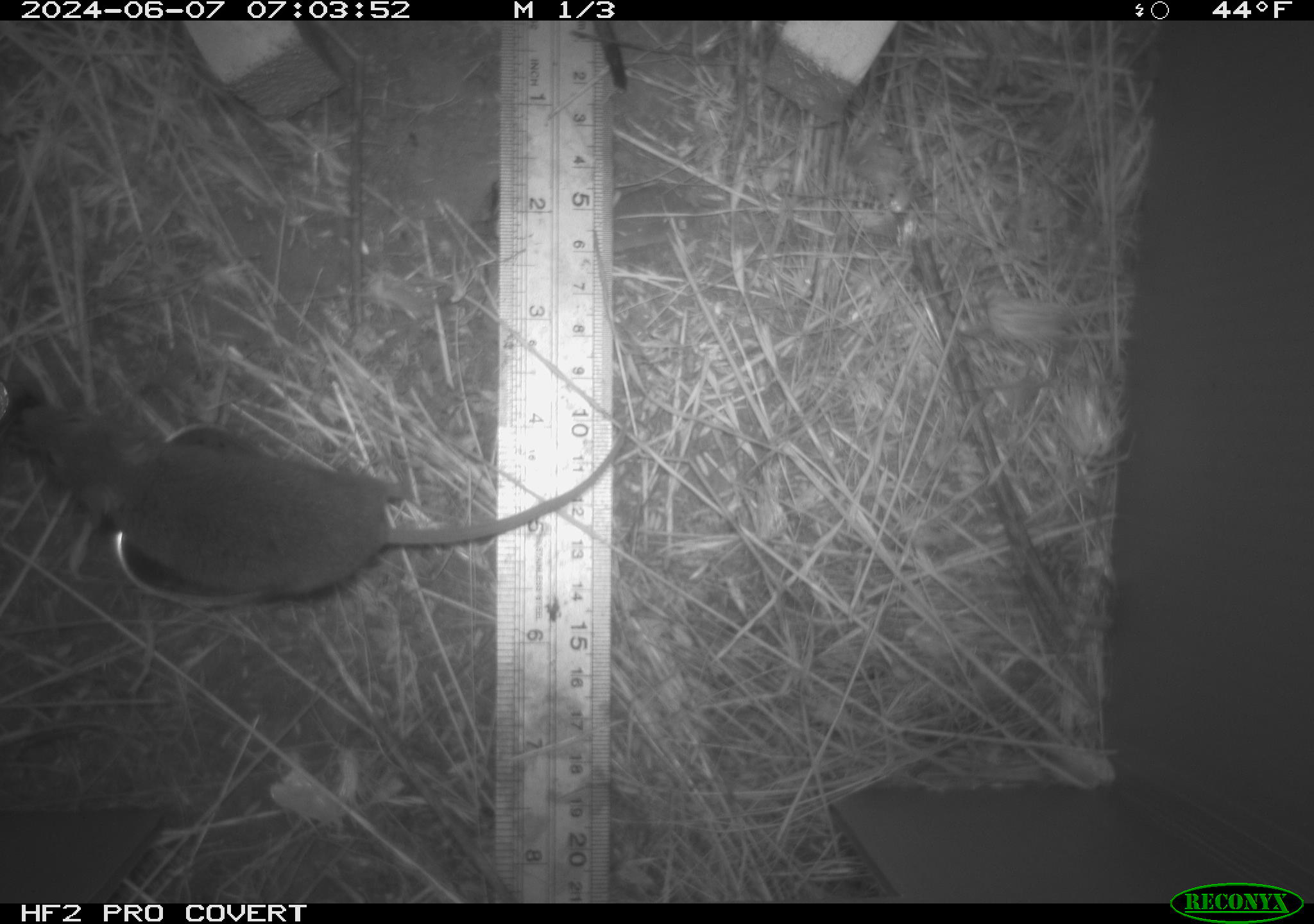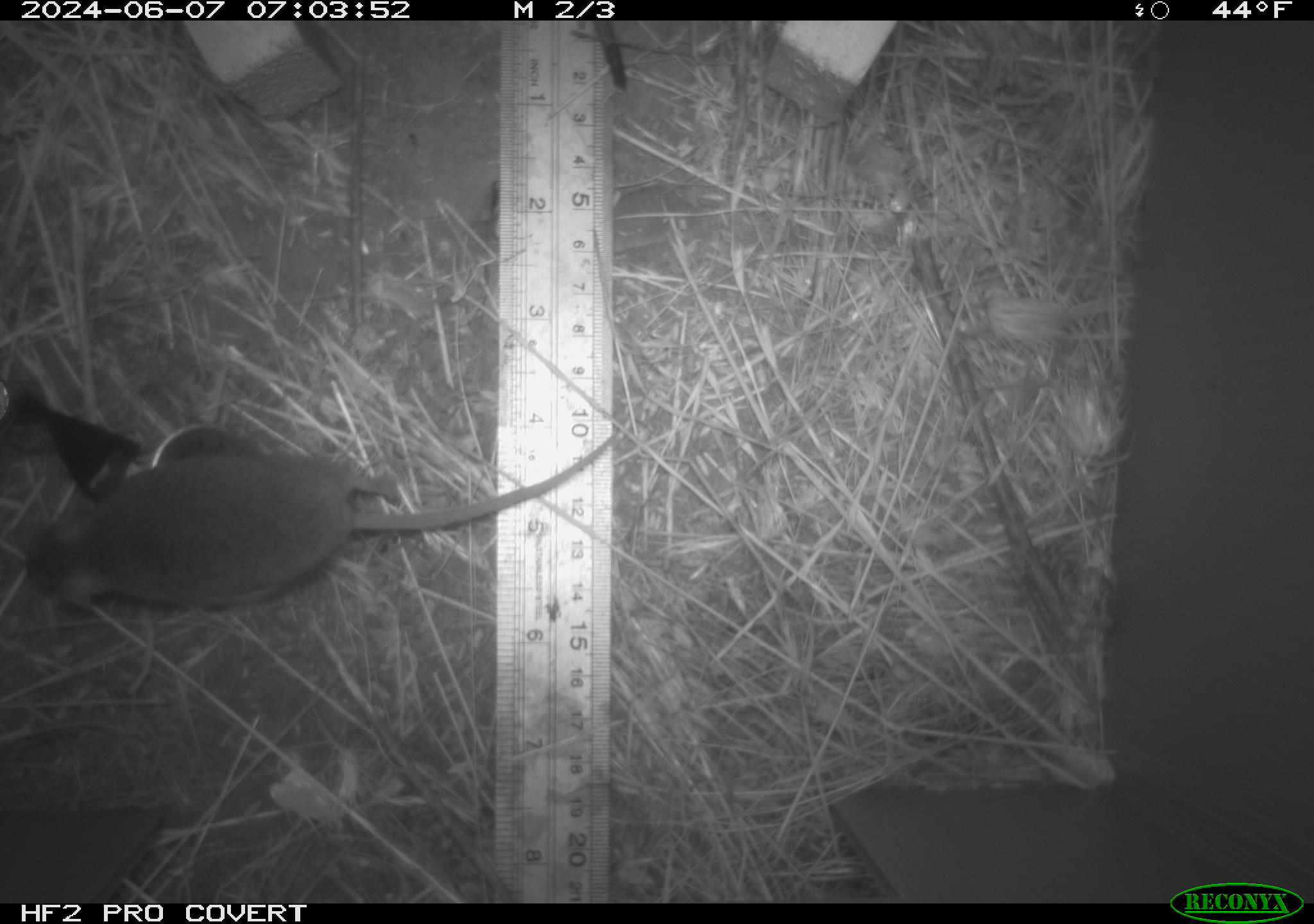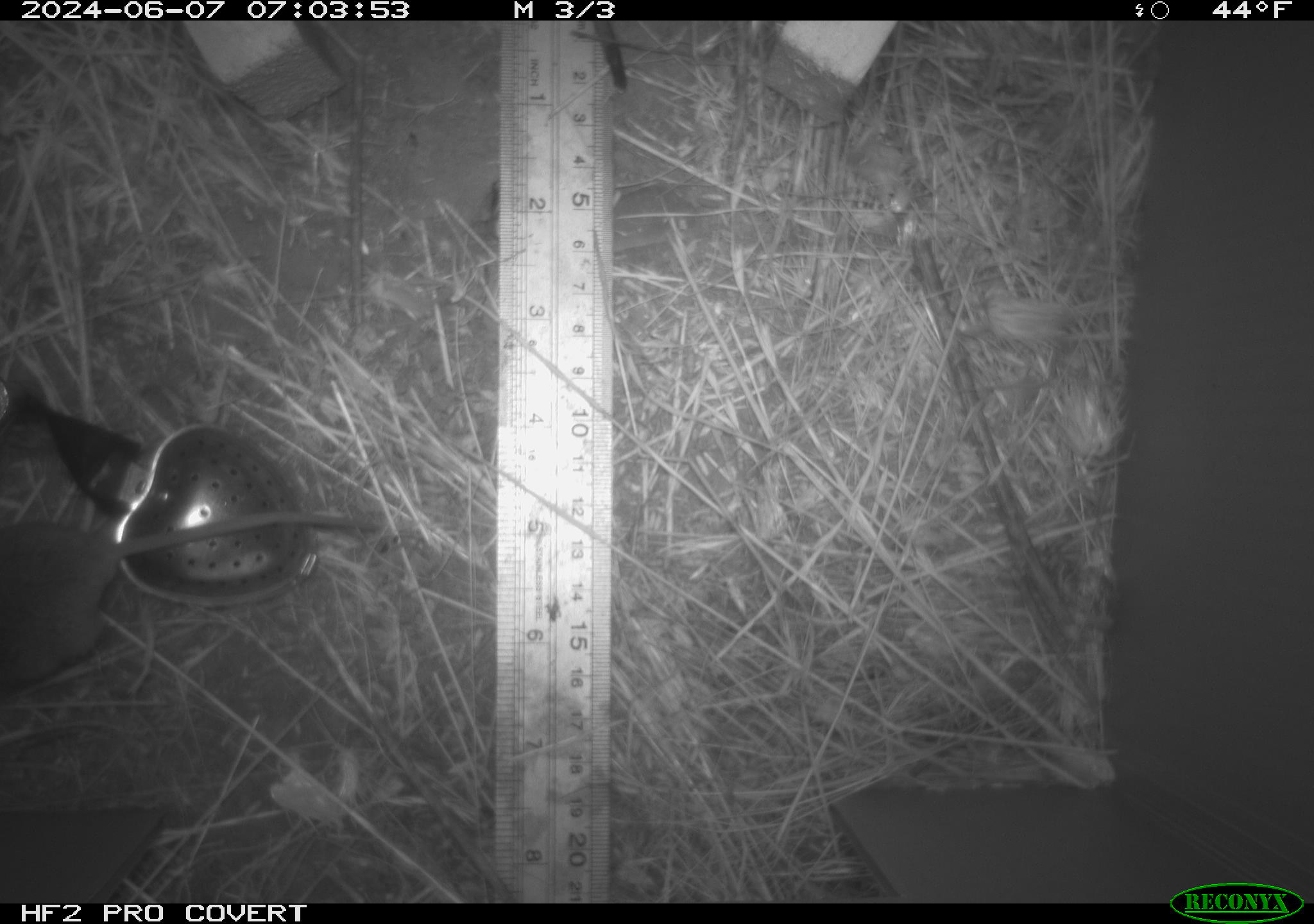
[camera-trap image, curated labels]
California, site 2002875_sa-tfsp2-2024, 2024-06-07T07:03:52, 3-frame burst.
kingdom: Animalia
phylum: Chordata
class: Mammalia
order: Rodentia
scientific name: Rodentia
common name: mouse species